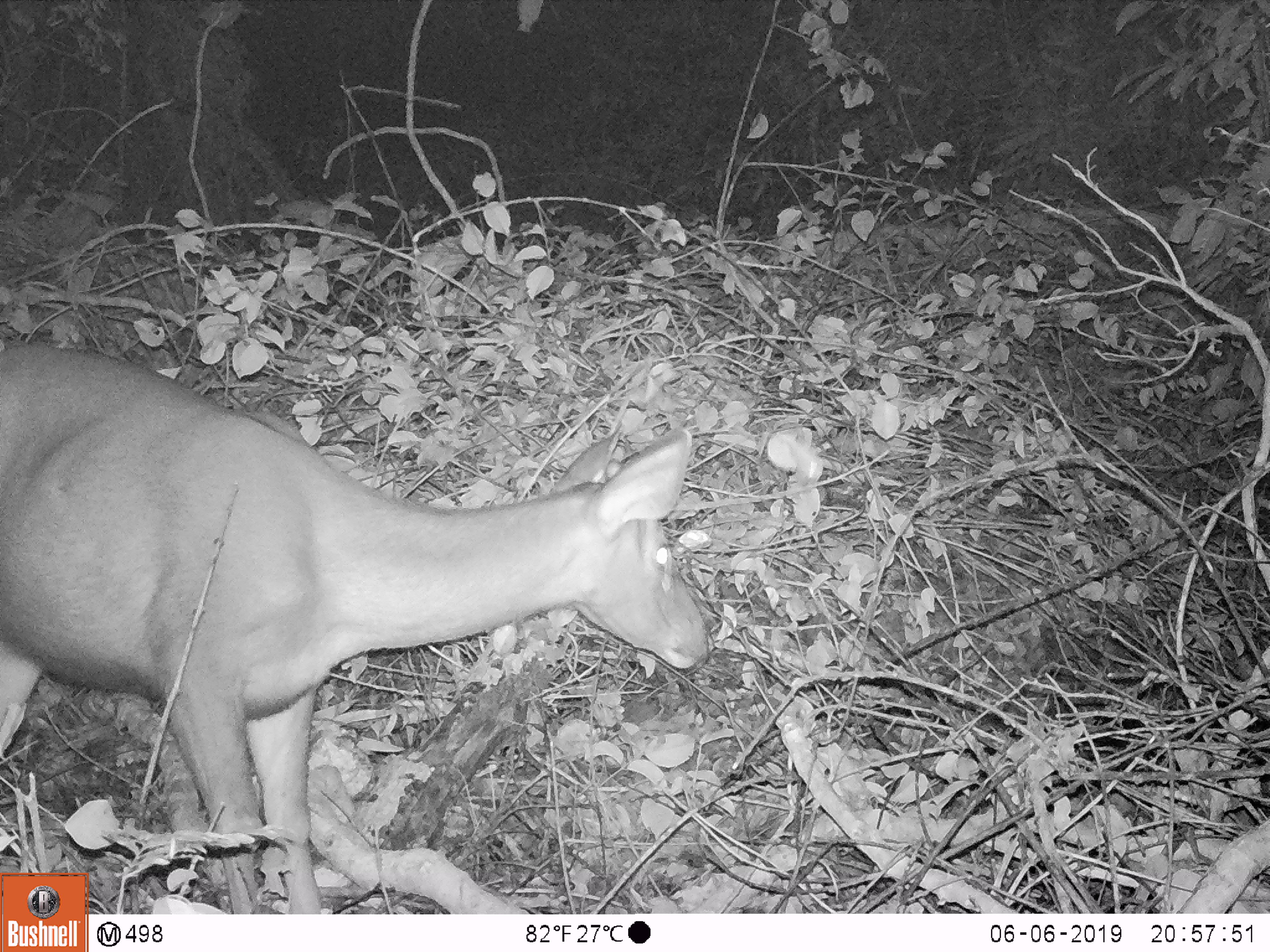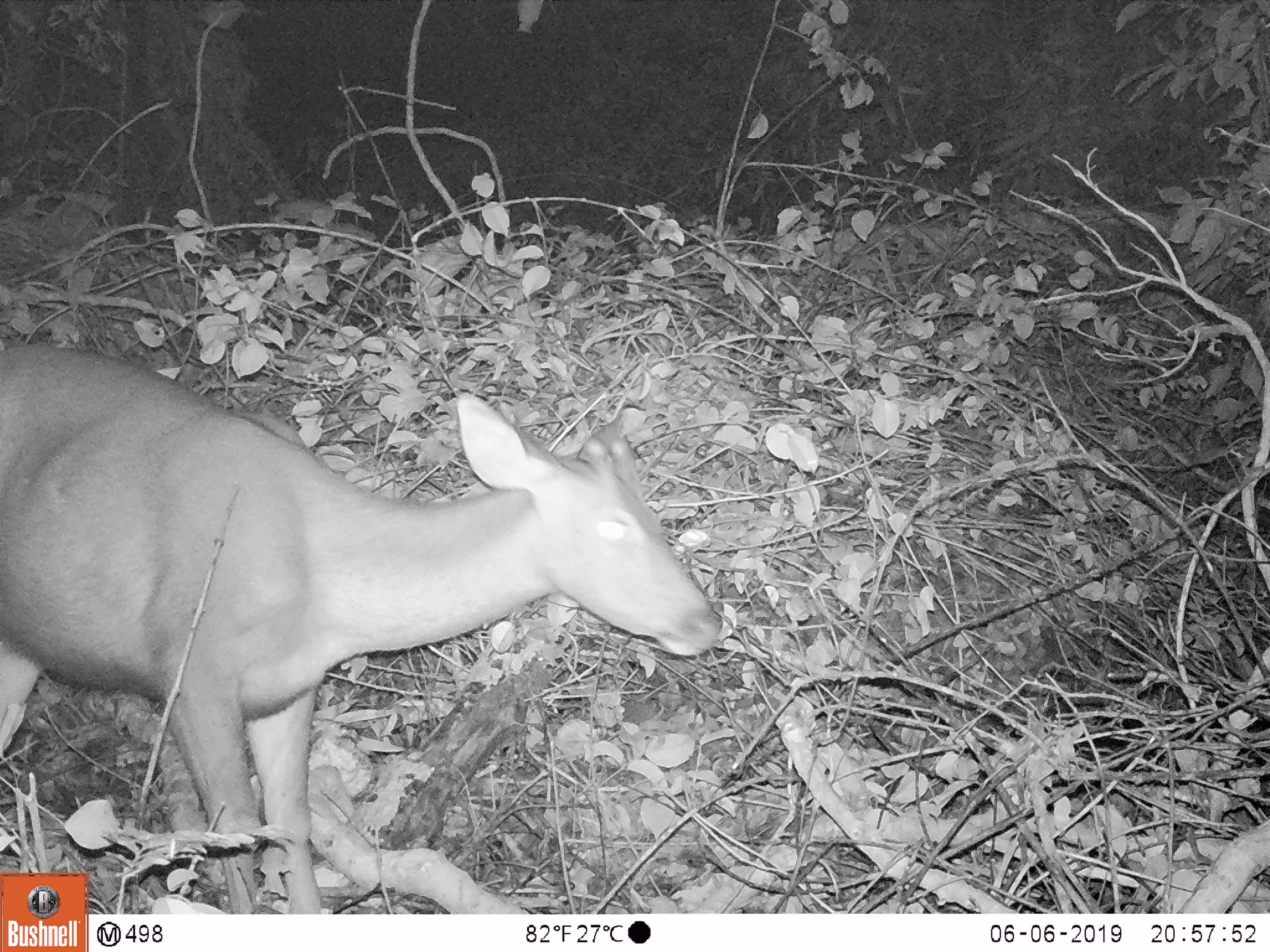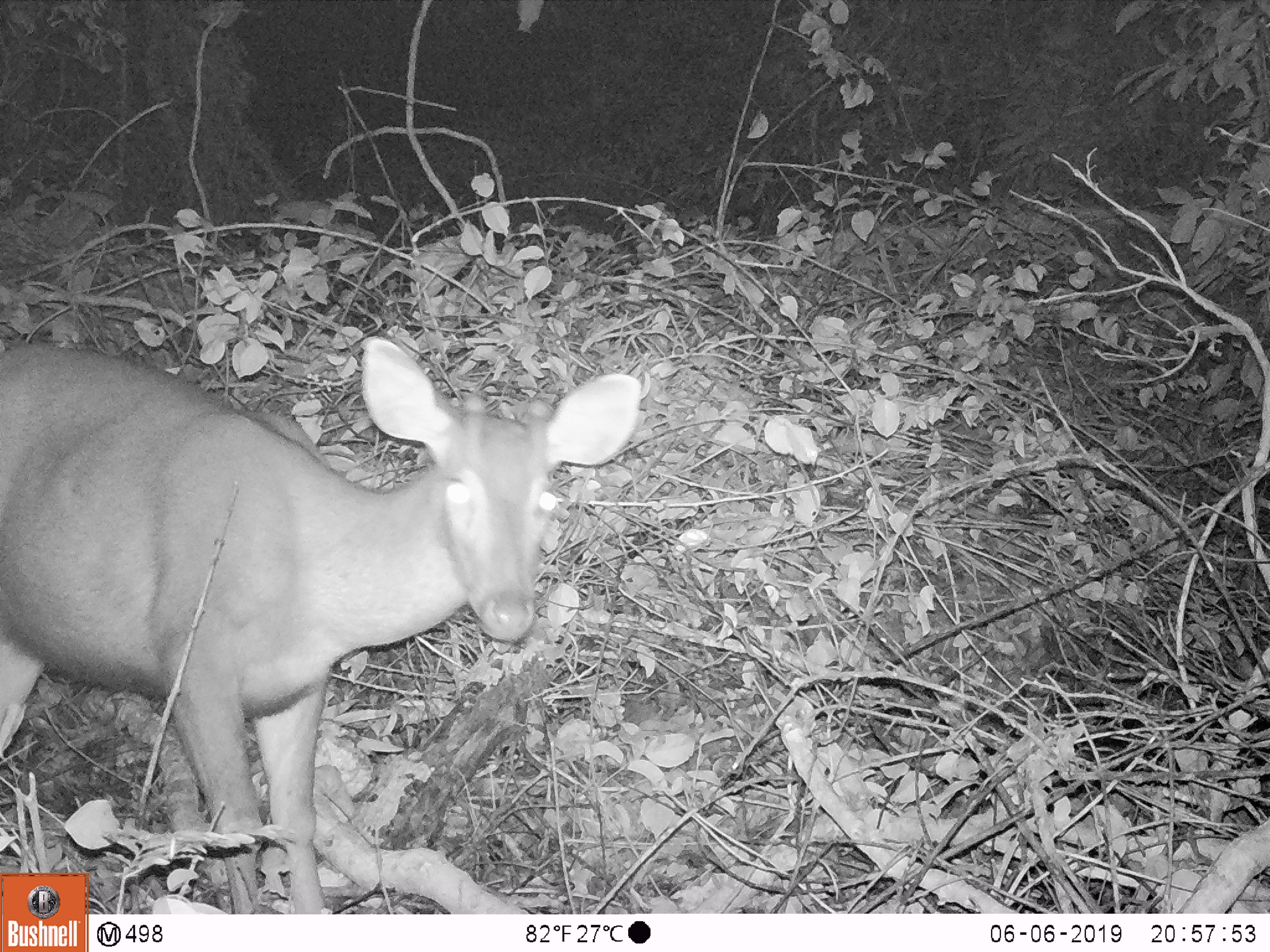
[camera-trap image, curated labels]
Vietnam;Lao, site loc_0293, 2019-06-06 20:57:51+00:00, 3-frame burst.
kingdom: Animalia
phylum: Chordata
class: Mammalia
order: Artiodactyla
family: Cervidae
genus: Rusa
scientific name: Rusa unicolor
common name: sambar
Sambar (Rusa unicolor). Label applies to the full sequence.